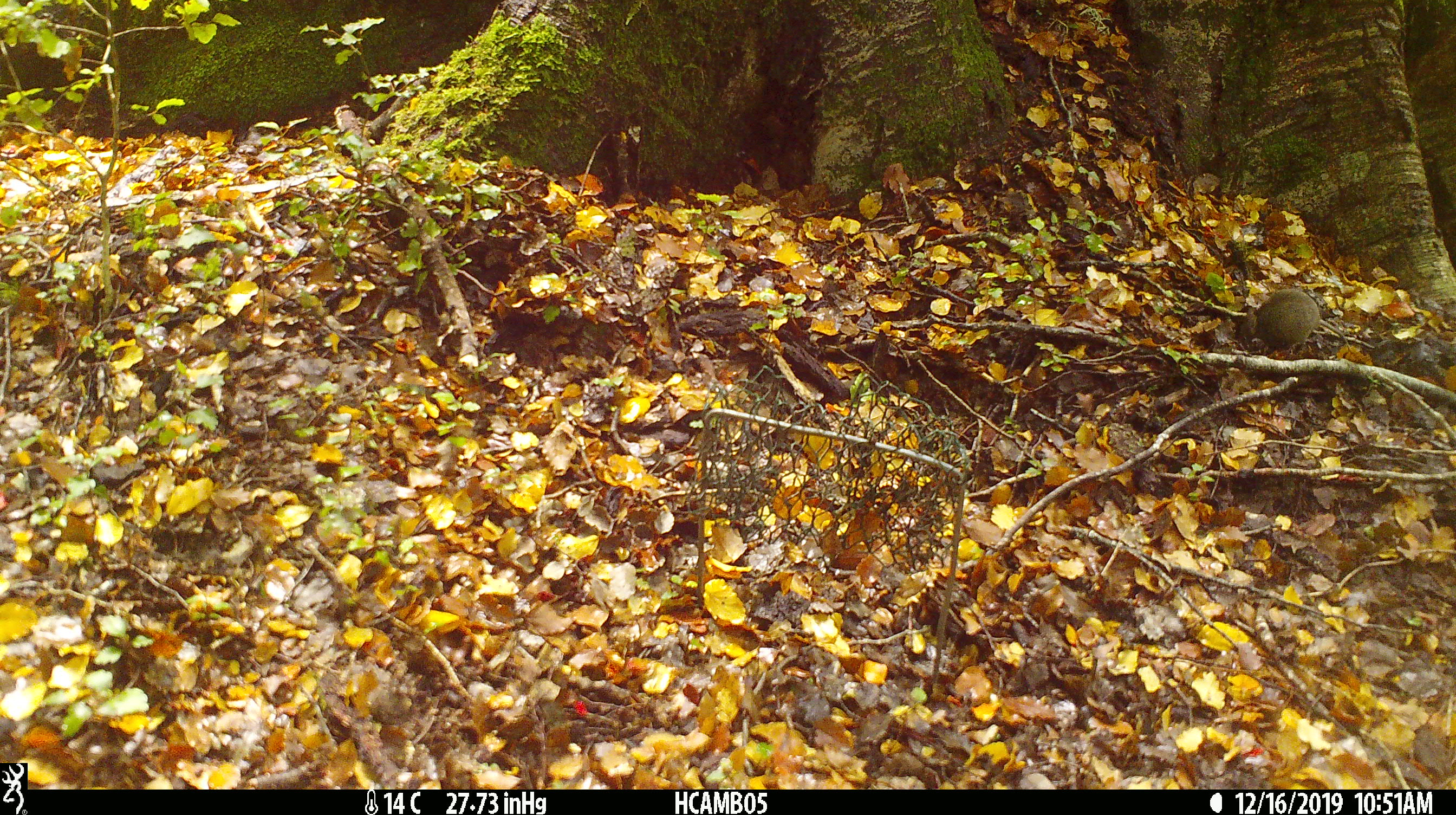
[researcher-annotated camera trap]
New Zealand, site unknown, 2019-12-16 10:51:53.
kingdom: Animalia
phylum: Chordata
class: Mammalia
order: Rodentia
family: Muridae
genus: Mus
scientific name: Mus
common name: mouse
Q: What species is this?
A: Mouse (Mus).